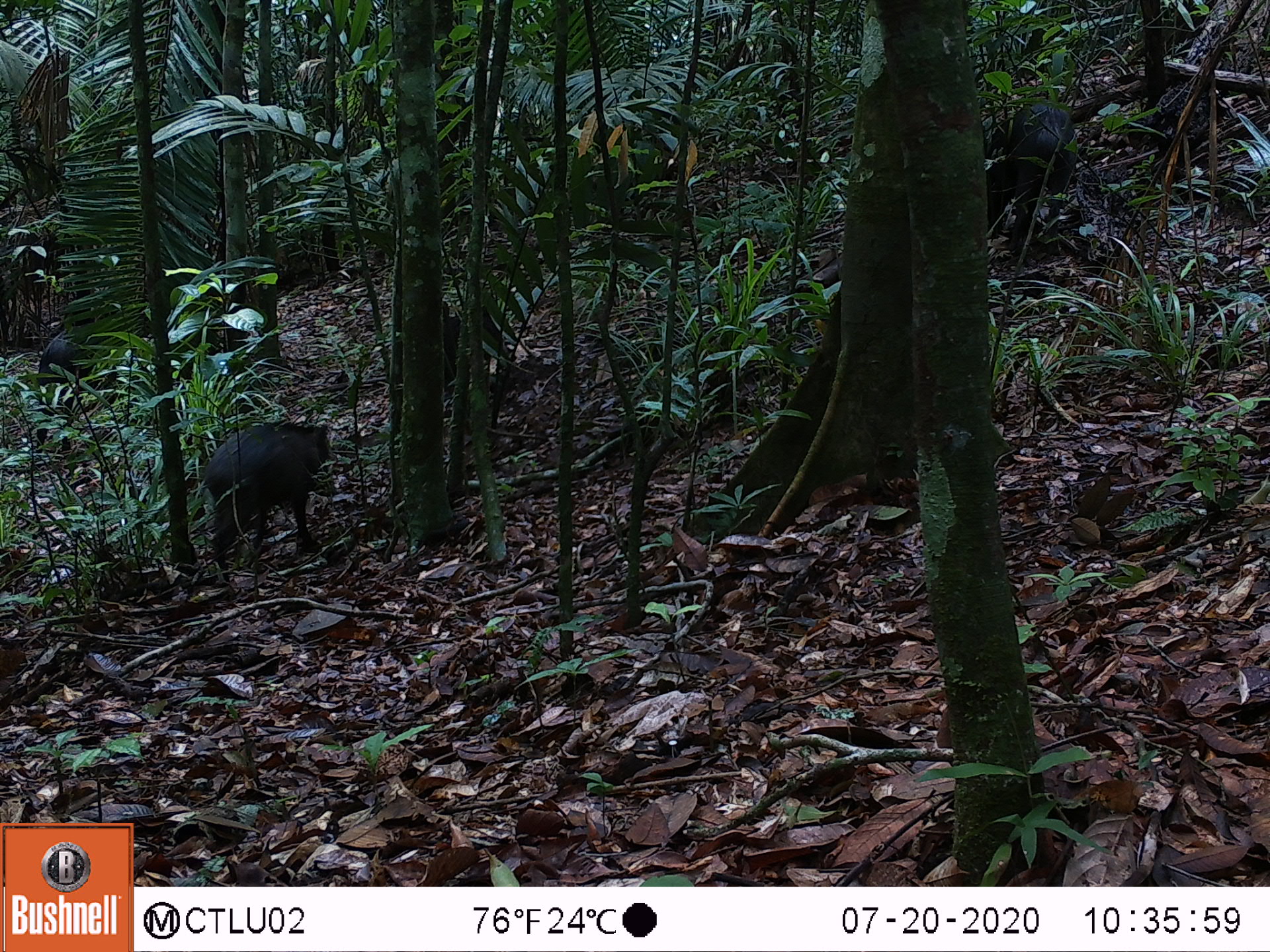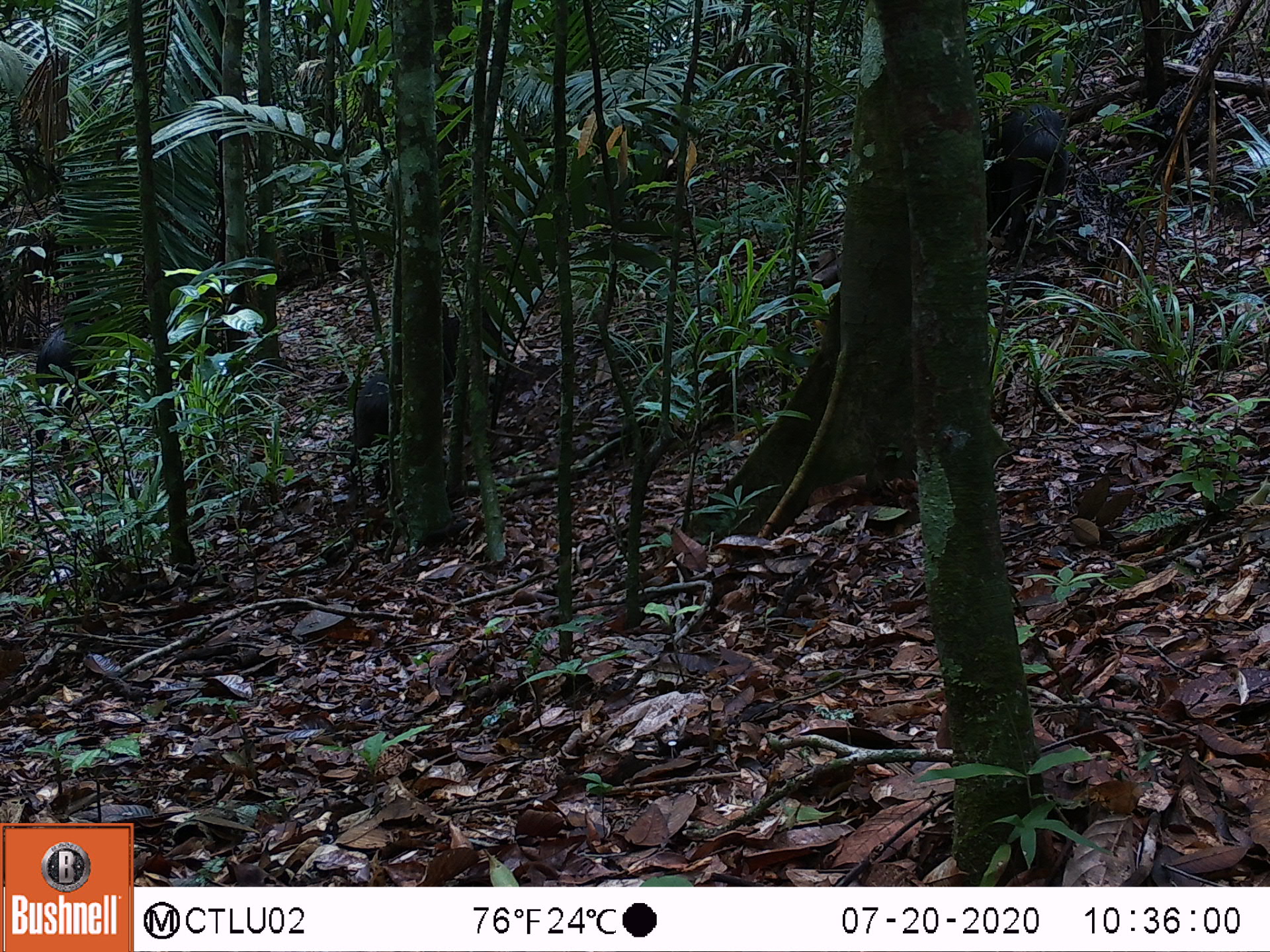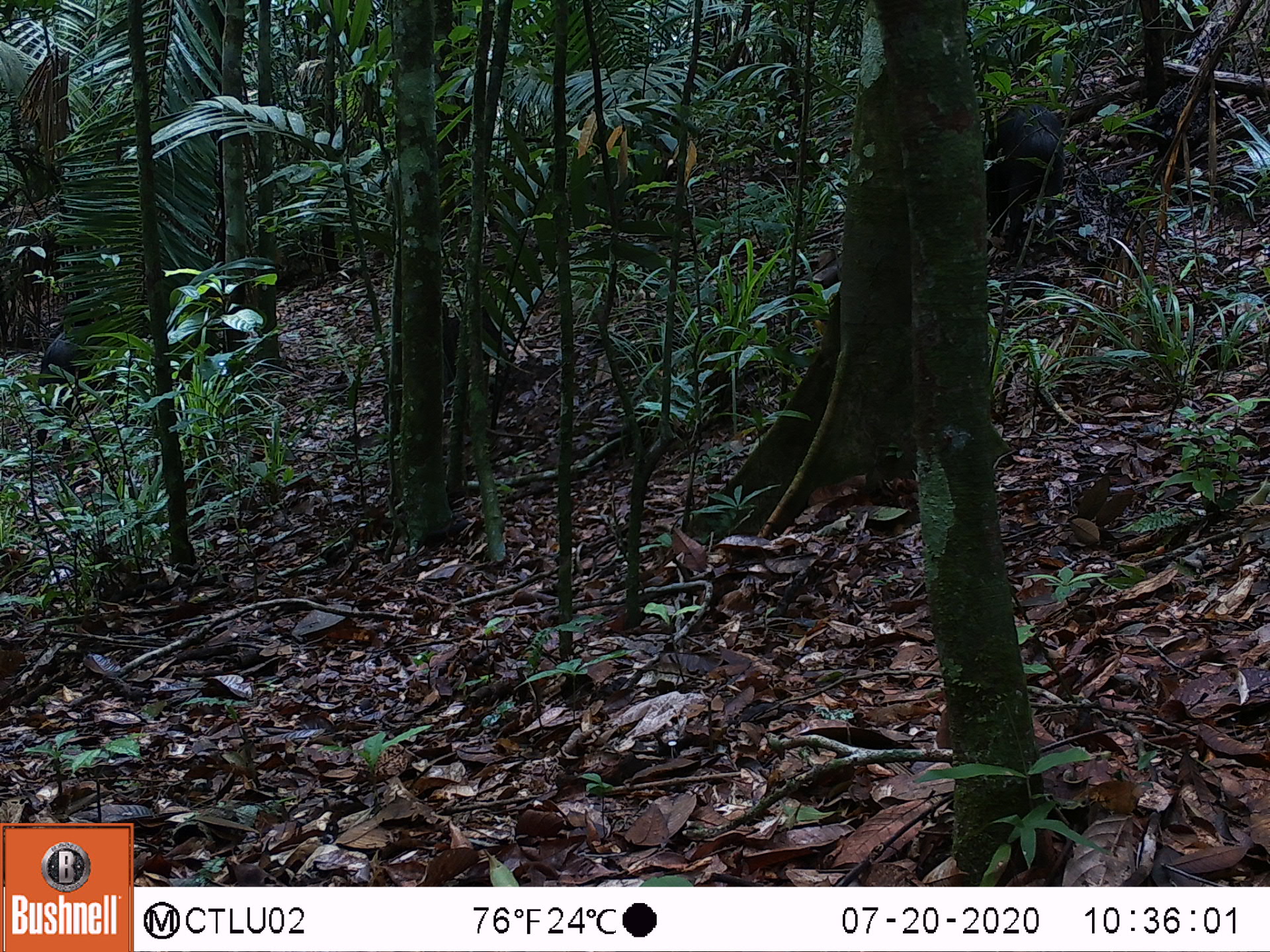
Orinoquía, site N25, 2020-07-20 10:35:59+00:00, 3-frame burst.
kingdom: Animalia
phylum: Chordata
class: Mammalia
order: Artiodactyla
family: Tayassuidae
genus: Tayassu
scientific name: Tayassu pecari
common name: white-lipped peccary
White-lipped peccary (Tayassu pecari).